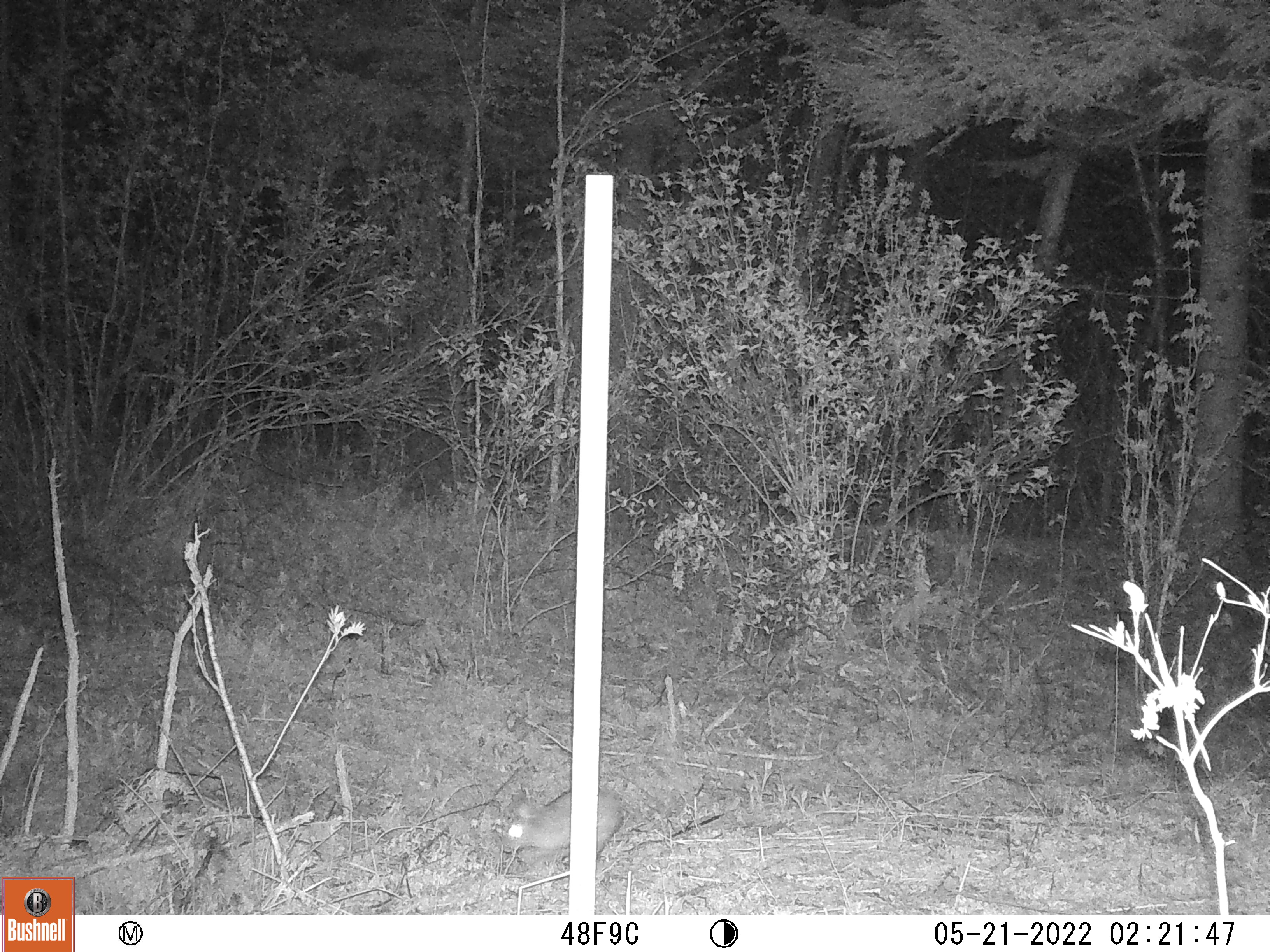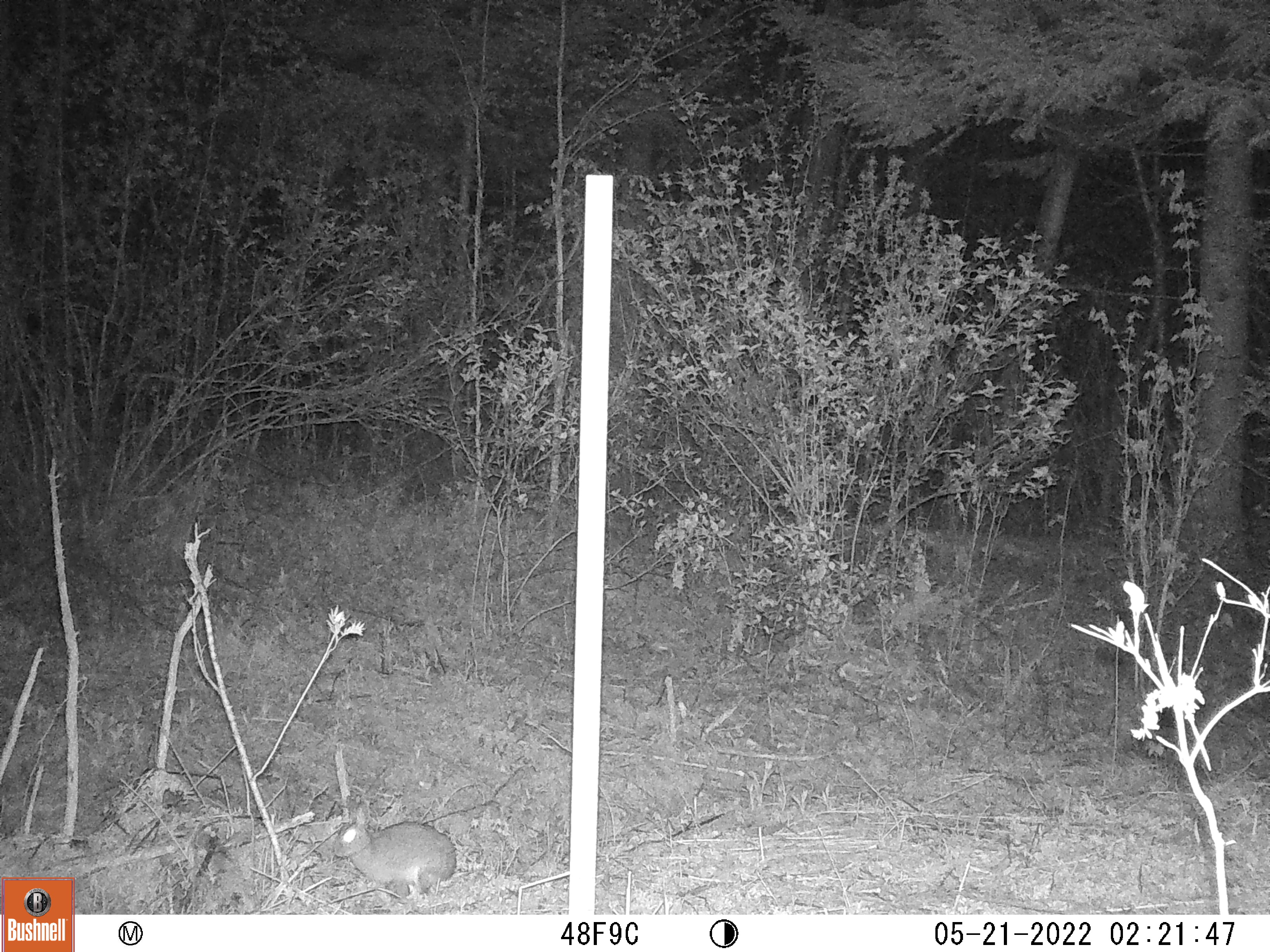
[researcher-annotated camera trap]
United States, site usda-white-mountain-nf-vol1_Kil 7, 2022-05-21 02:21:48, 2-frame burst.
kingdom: Animalia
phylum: Chordata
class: Mammalia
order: Lagomorpha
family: Leporidae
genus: Lepus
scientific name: Lepus americanus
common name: snowshoe hare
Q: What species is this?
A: Snowshoe hare (Lepus americanus).